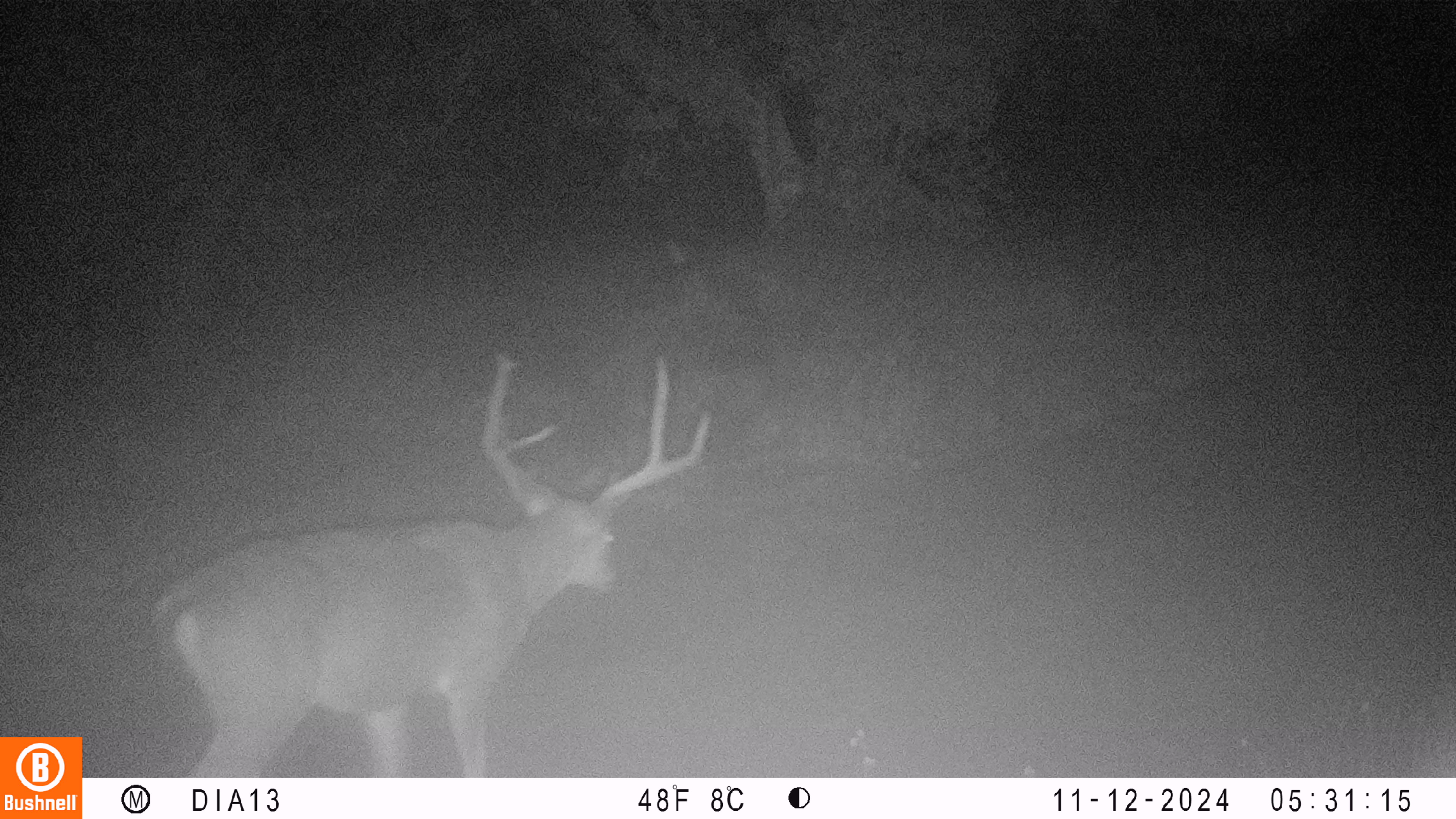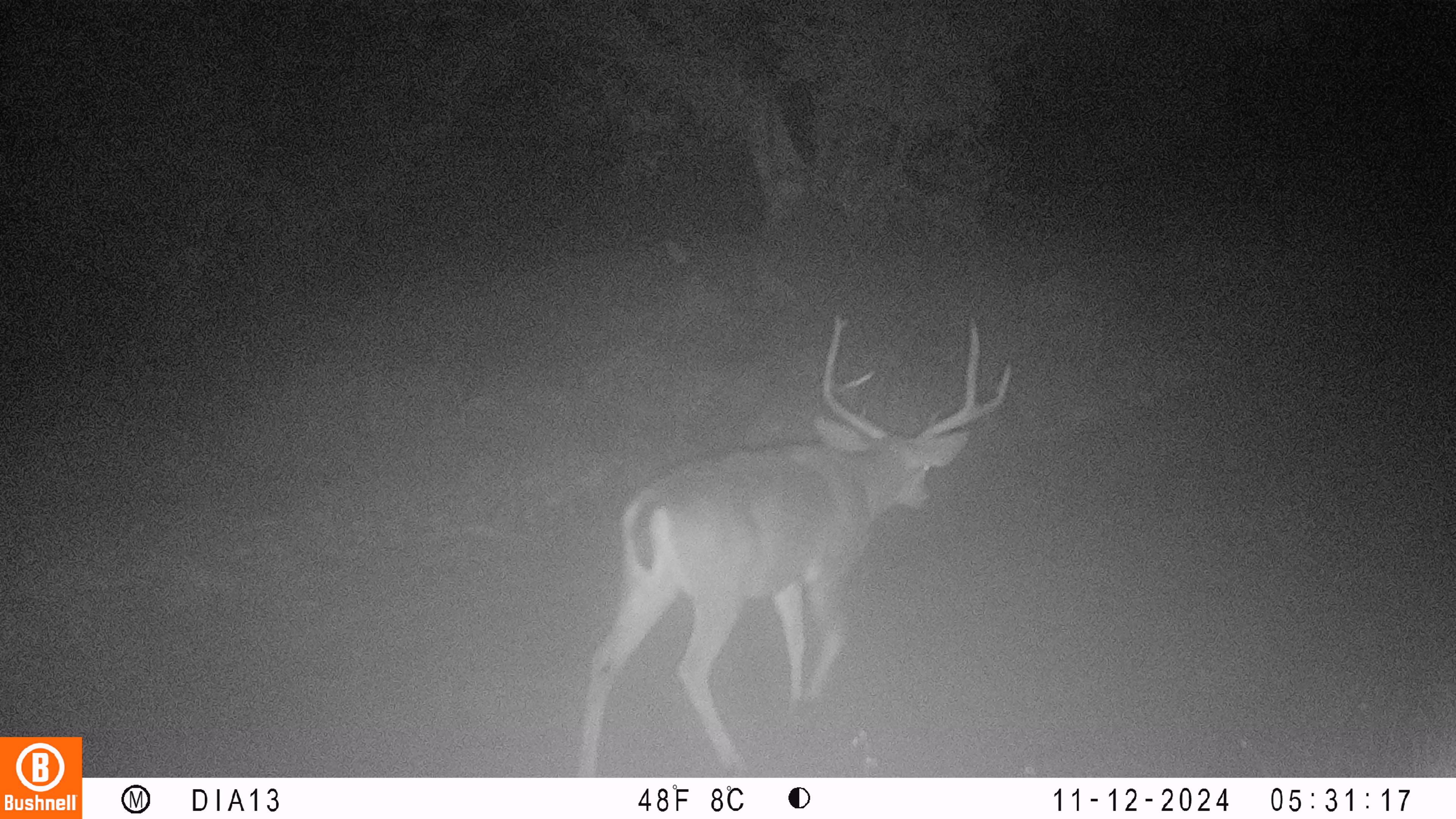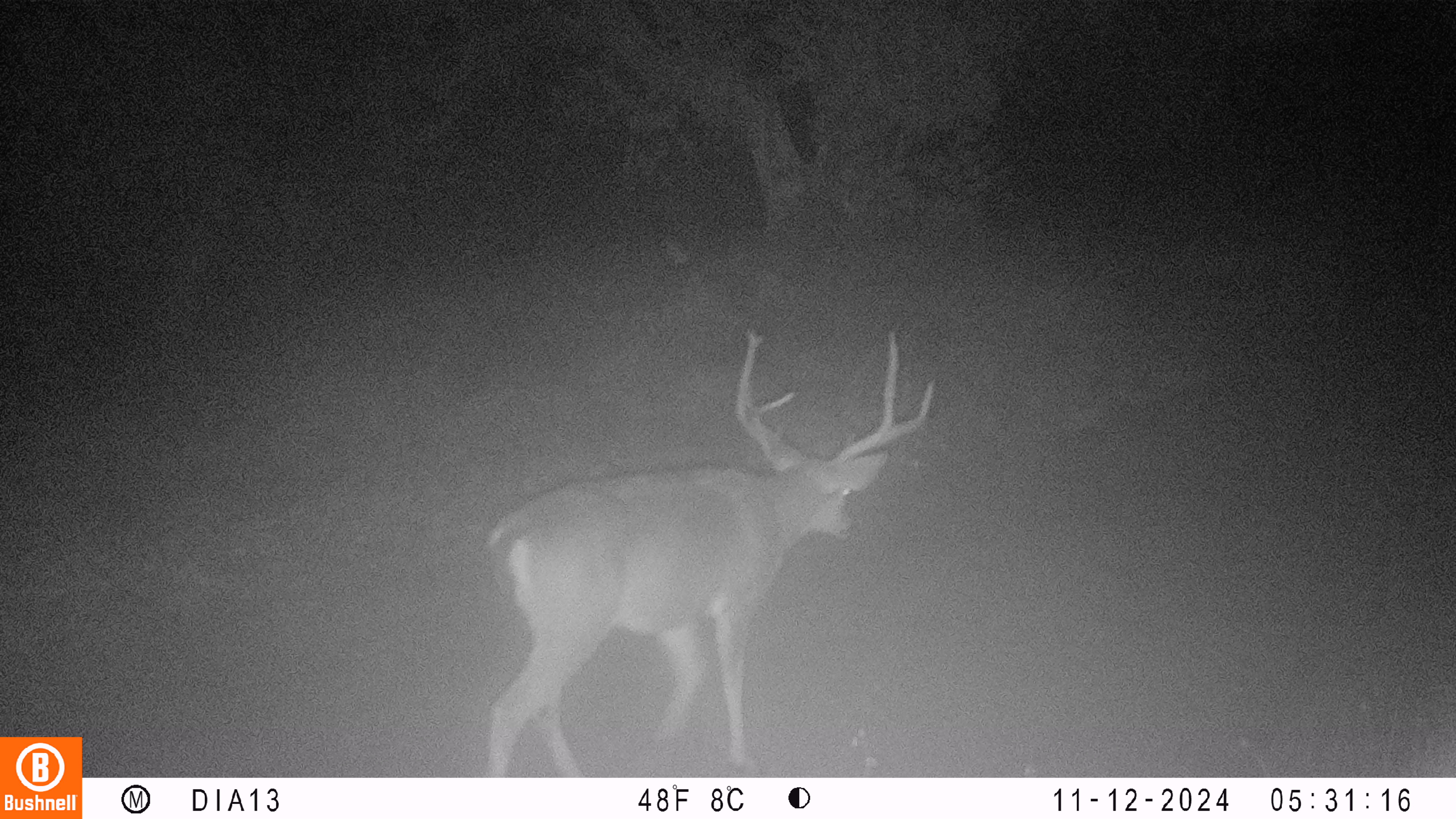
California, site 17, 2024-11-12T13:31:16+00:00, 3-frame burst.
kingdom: Animalia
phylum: Chordata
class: Mammalia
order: Artiodactyla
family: Cervidae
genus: Odocoileus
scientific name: Odocoileus hemionus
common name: mule deer